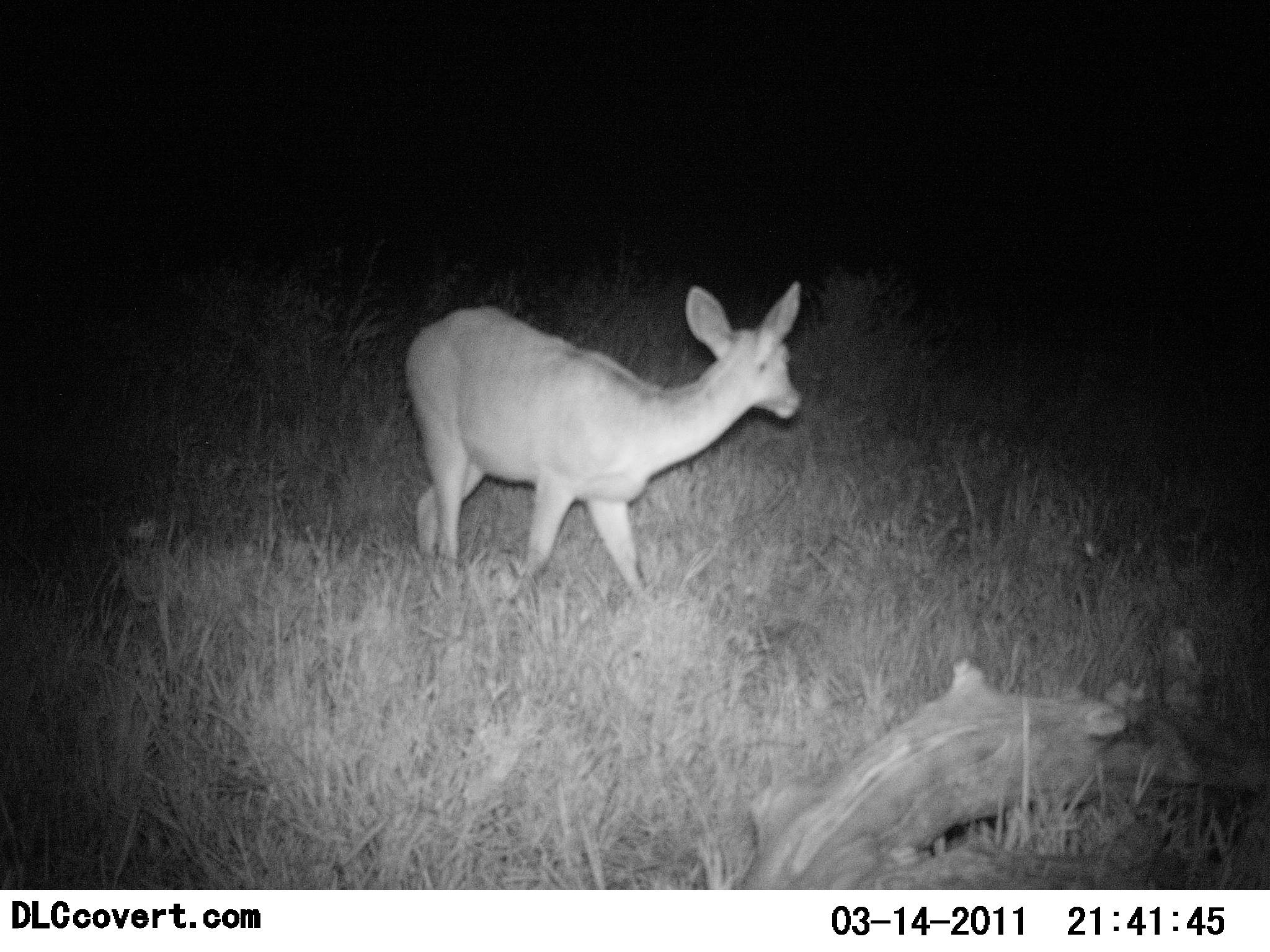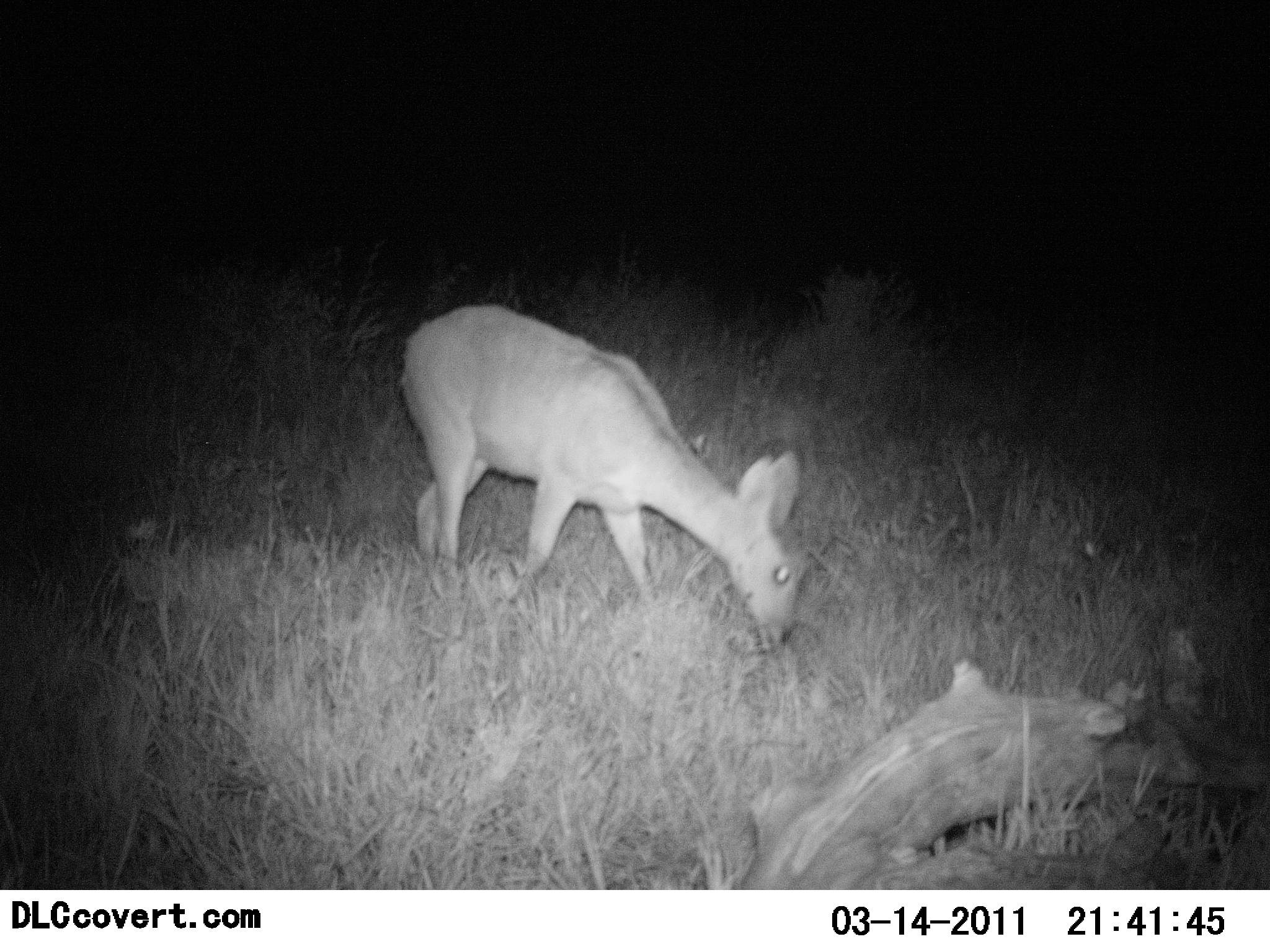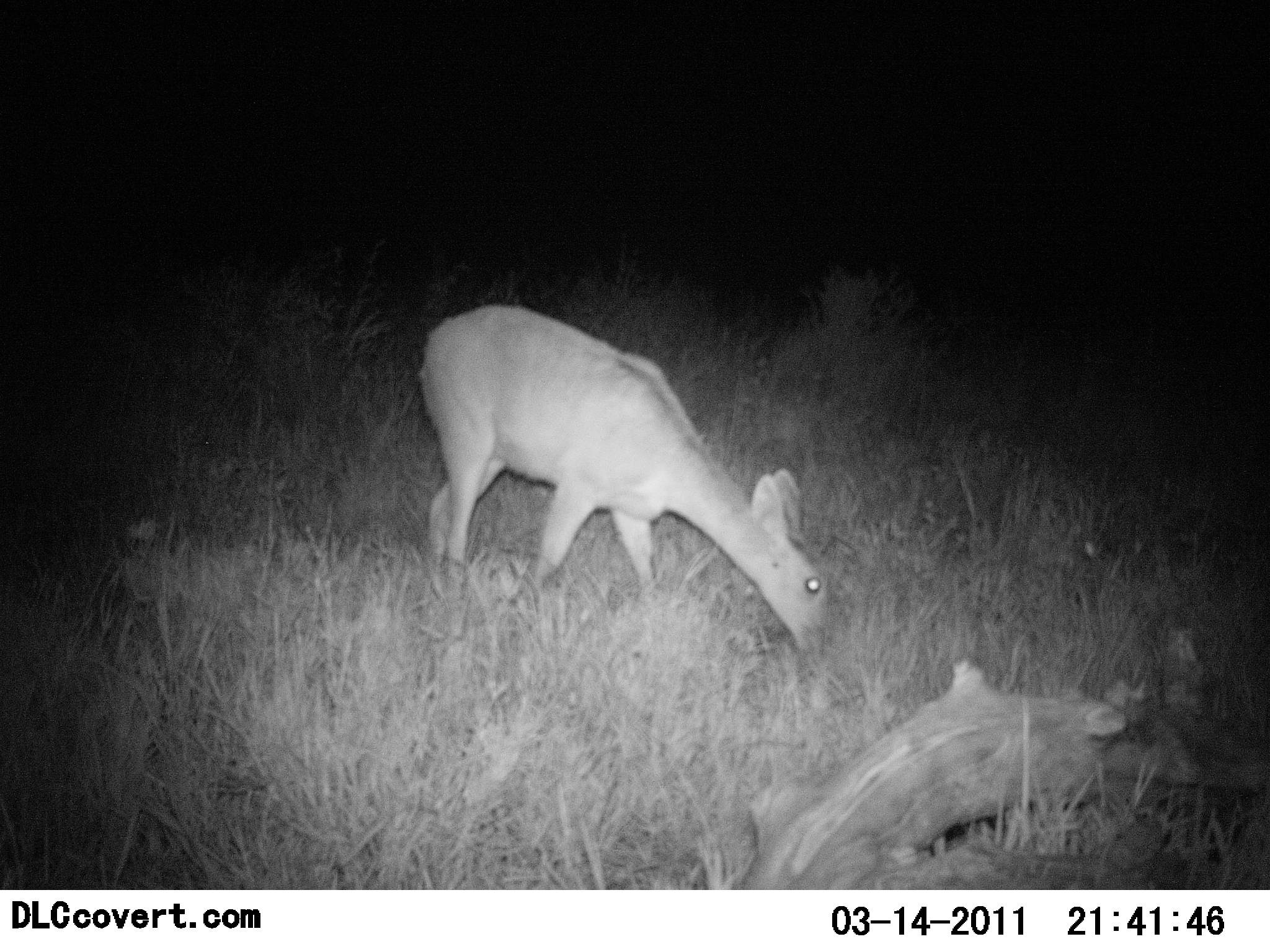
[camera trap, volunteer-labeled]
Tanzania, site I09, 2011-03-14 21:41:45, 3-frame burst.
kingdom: Animalia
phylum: Chordata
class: Mammalia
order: Artiodactyla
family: Bovidae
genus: Redunca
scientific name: Redunca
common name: reedbuck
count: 1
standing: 27%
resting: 0%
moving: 0%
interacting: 0%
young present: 0%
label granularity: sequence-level